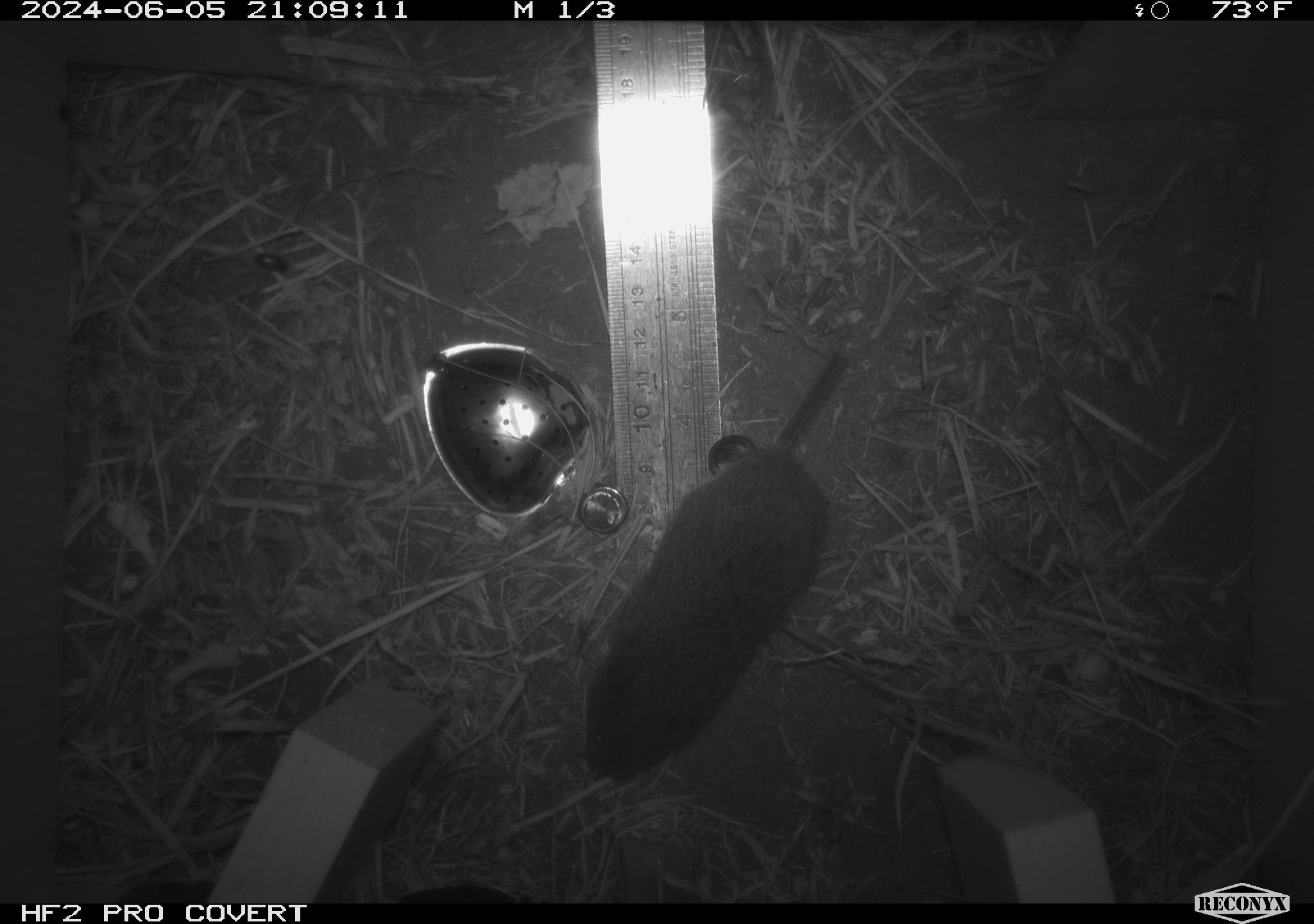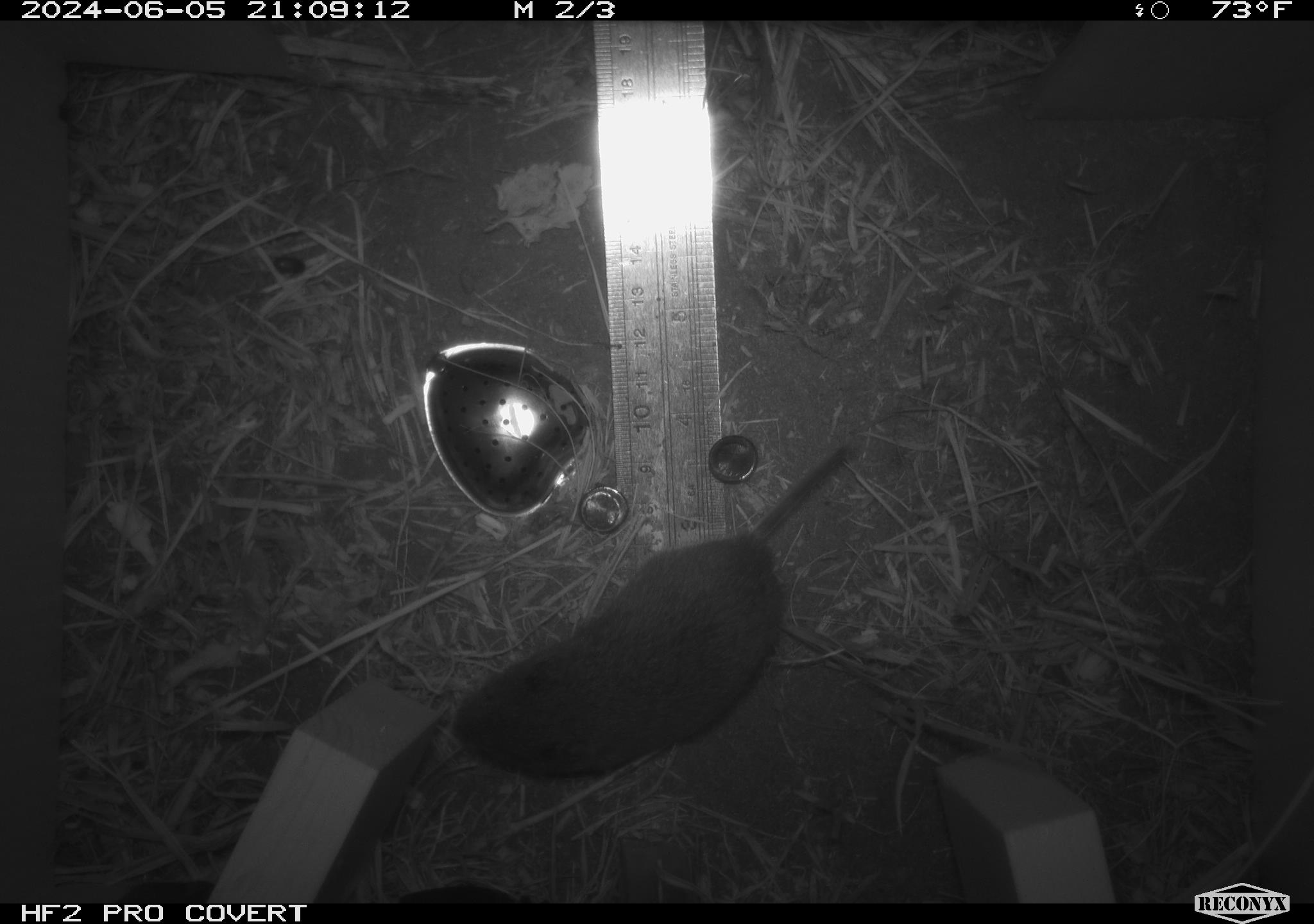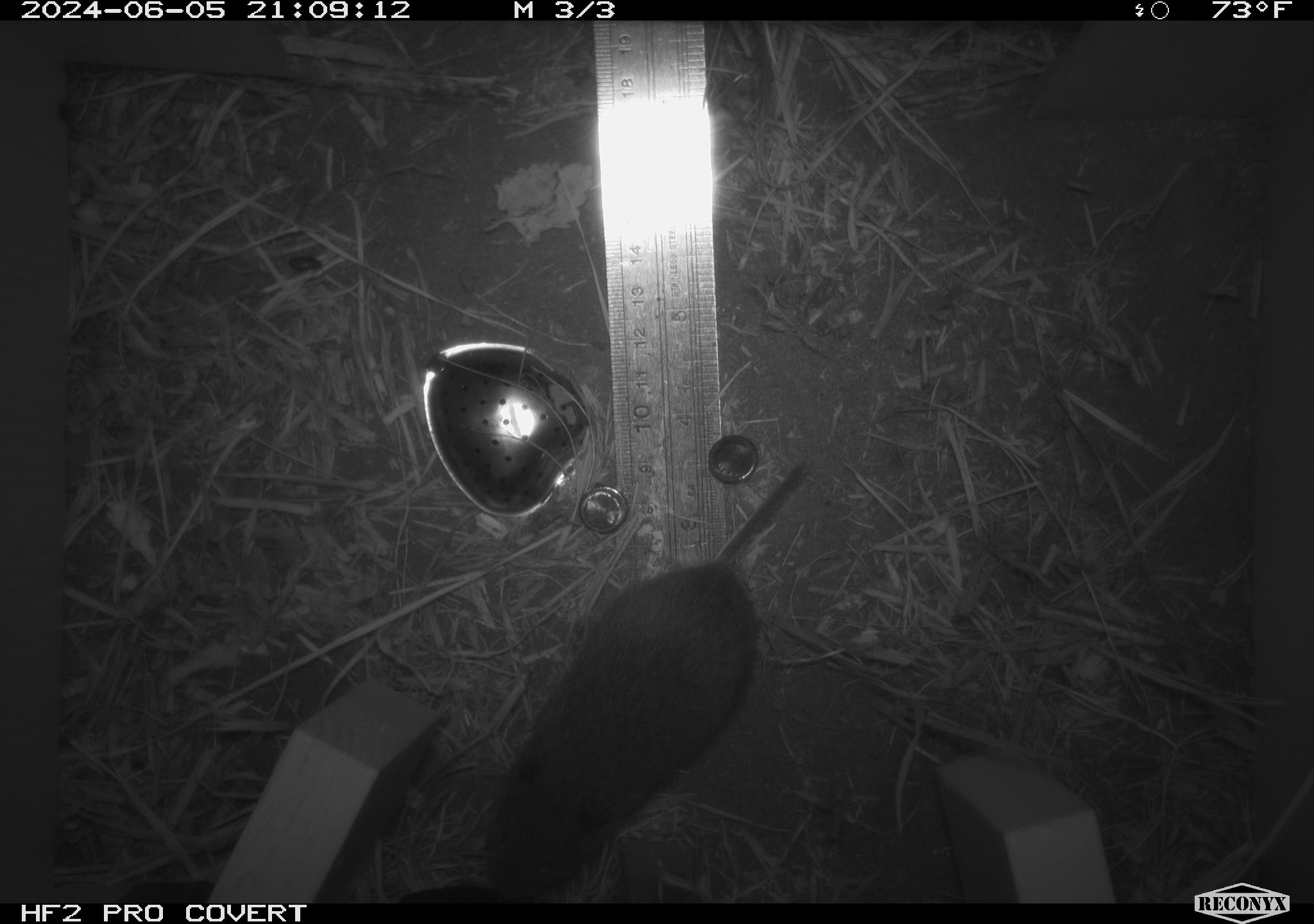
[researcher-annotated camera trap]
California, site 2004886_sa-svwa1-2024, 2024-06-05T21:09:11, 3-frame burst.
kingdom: Animalia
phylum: Chordata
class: Mammalia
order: Rodentia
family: Cricetidae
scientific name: Arvicolinae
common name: voles, lemmings, and muskrats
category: arvicolinae subfamily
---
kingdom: Animalia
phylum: Arthropoda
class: Malacostraca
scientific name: Malacostraca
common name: amphipods, crabs, isopods, krill, lobsters and shrimps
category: malacostracan